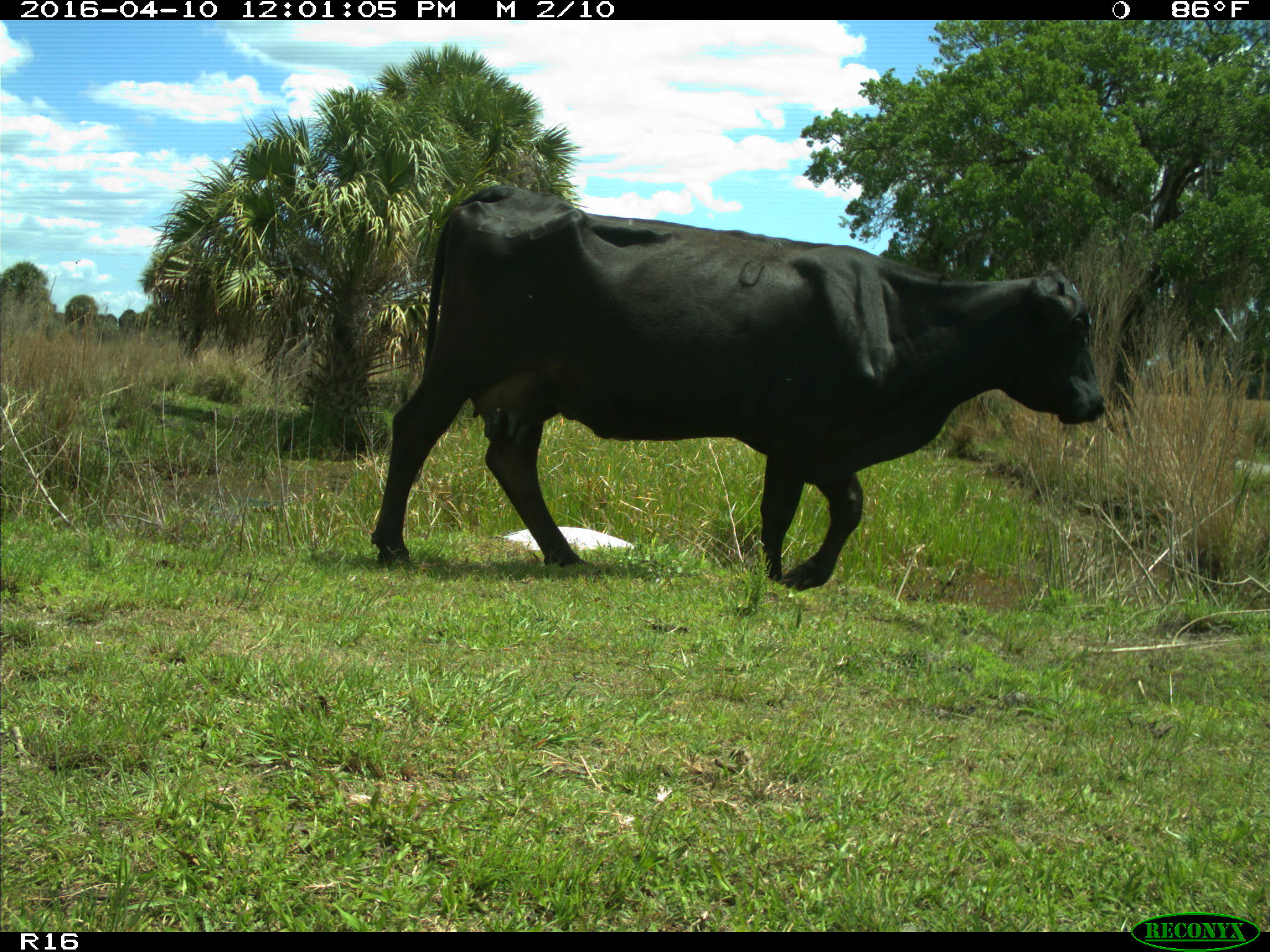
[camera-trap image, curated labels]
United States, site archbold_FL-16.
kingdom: Animalia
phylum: Chordata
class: Mammalia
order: Artiodactyla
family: Bovidae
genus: Bos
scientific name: Bos taurus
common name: domestic cow